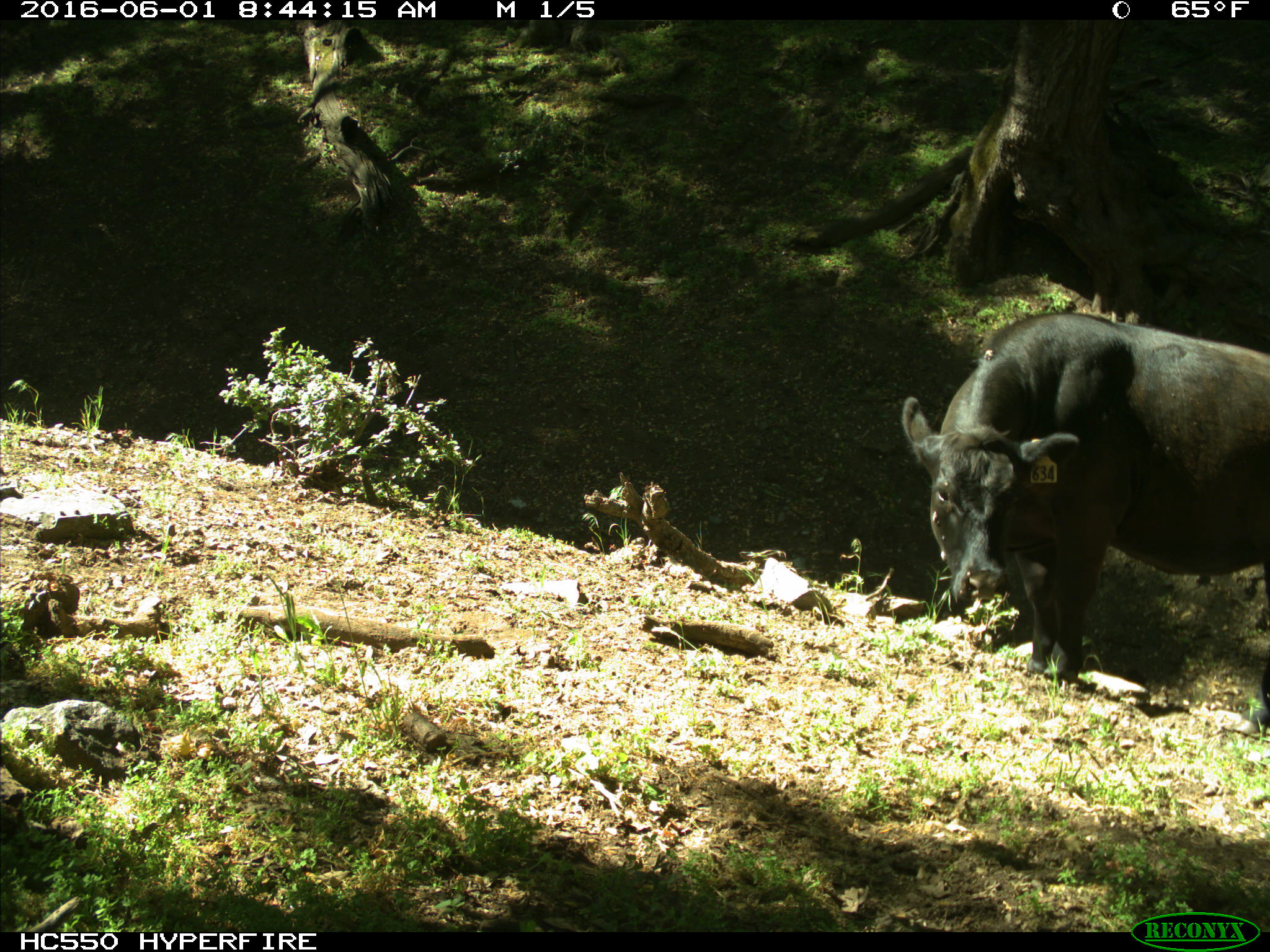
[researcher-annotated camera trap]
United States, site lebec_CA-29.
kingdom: Animalia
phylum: Chordata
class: Mammalia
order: Artiodactyla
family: Bovidae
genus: Bos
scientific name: Bos taurus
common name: domestic cow